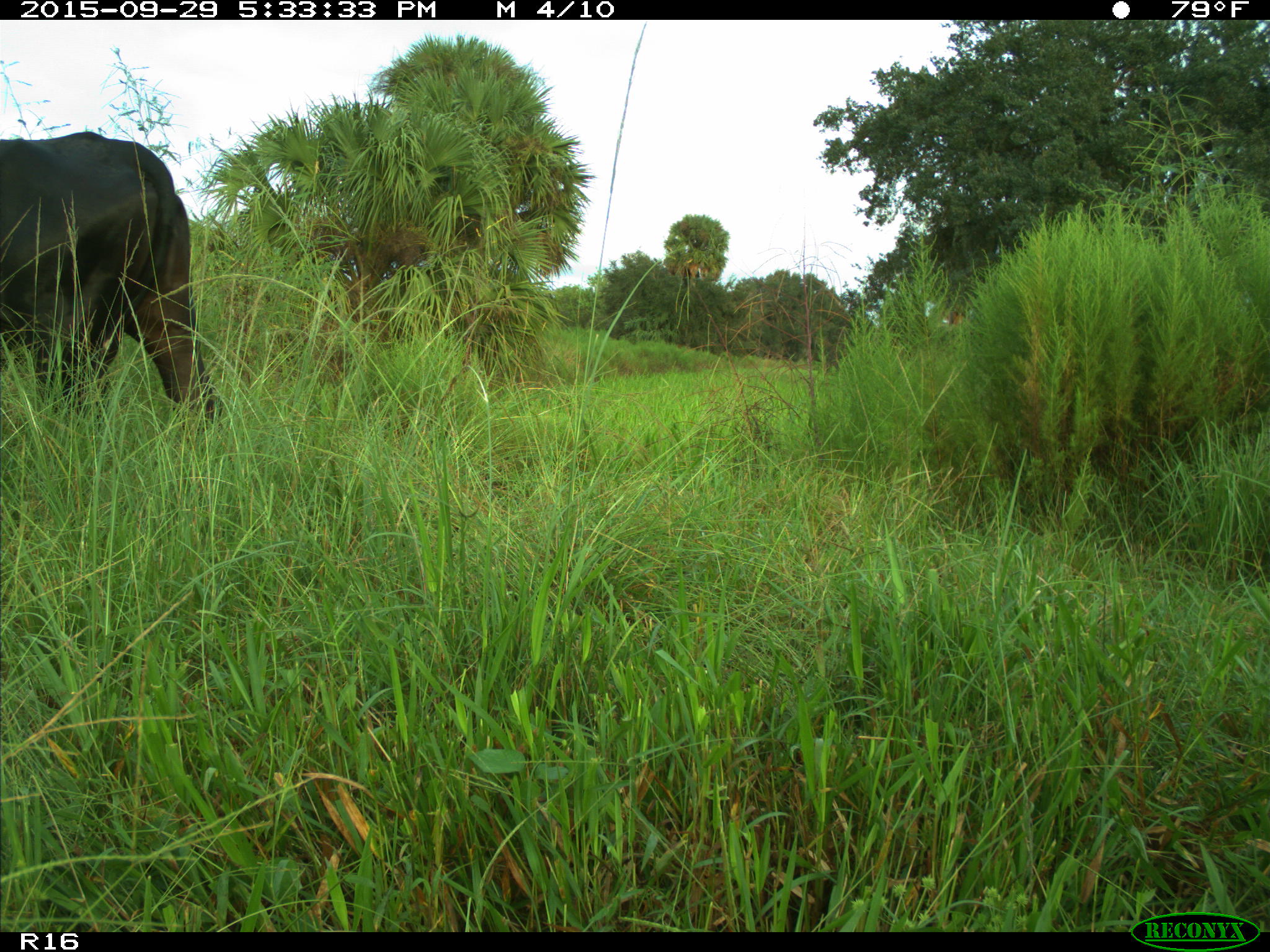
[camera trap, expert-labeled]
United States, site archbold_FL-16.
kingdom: Animalia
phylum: Chordata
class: Mammalia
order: Artiodactyla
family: Bovidae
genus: Bos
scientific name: Bos taurus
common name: domestic cow